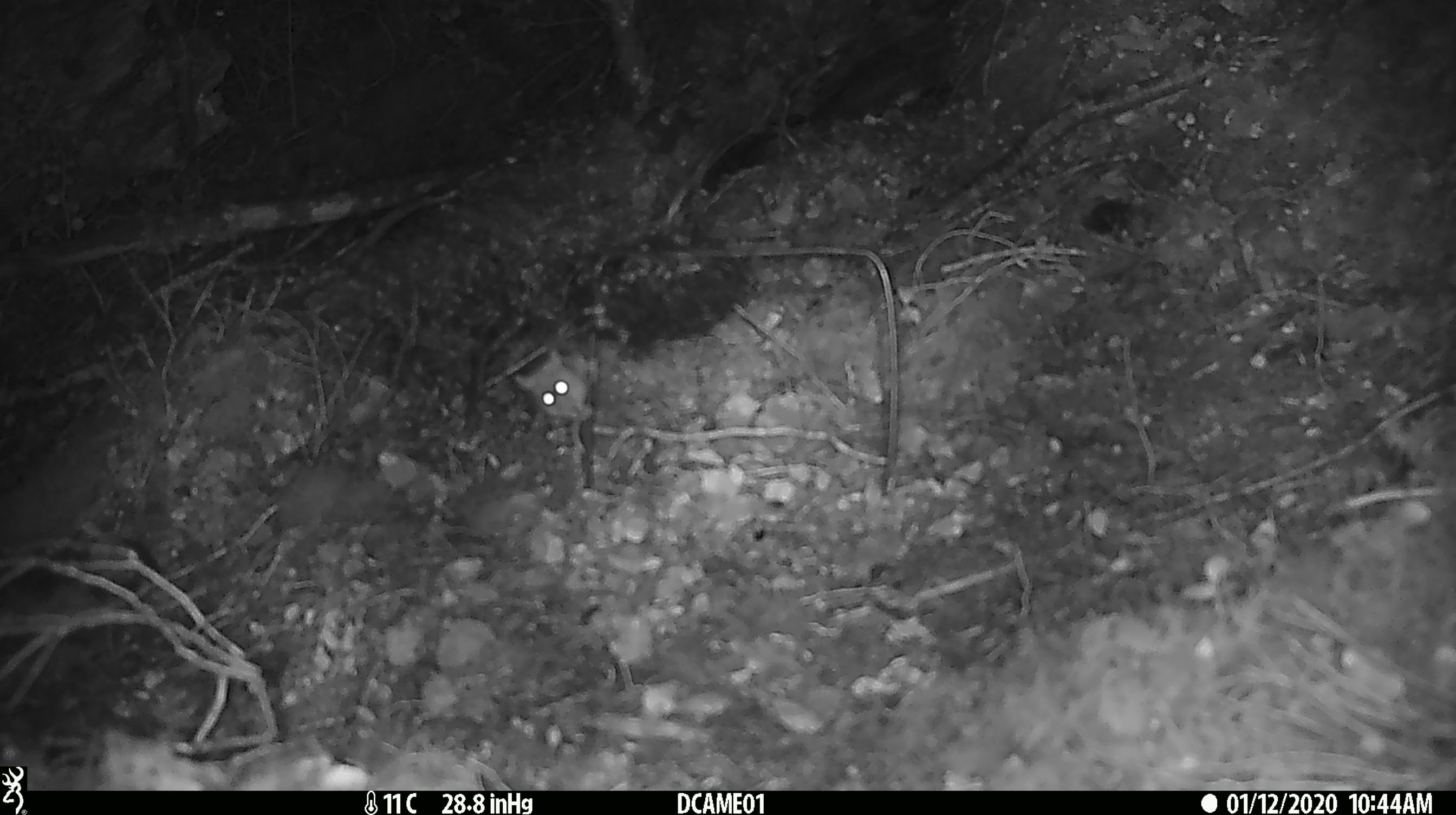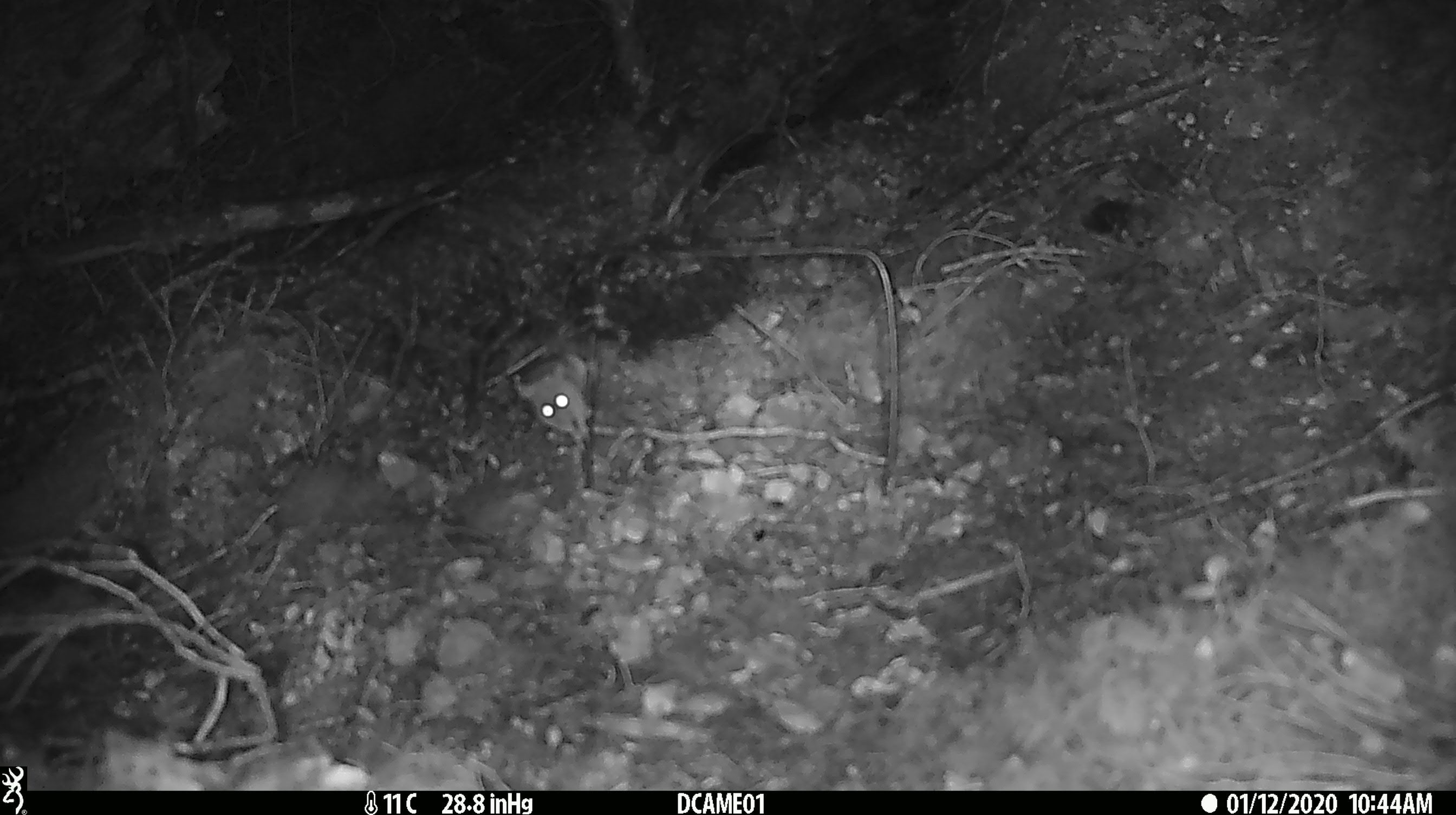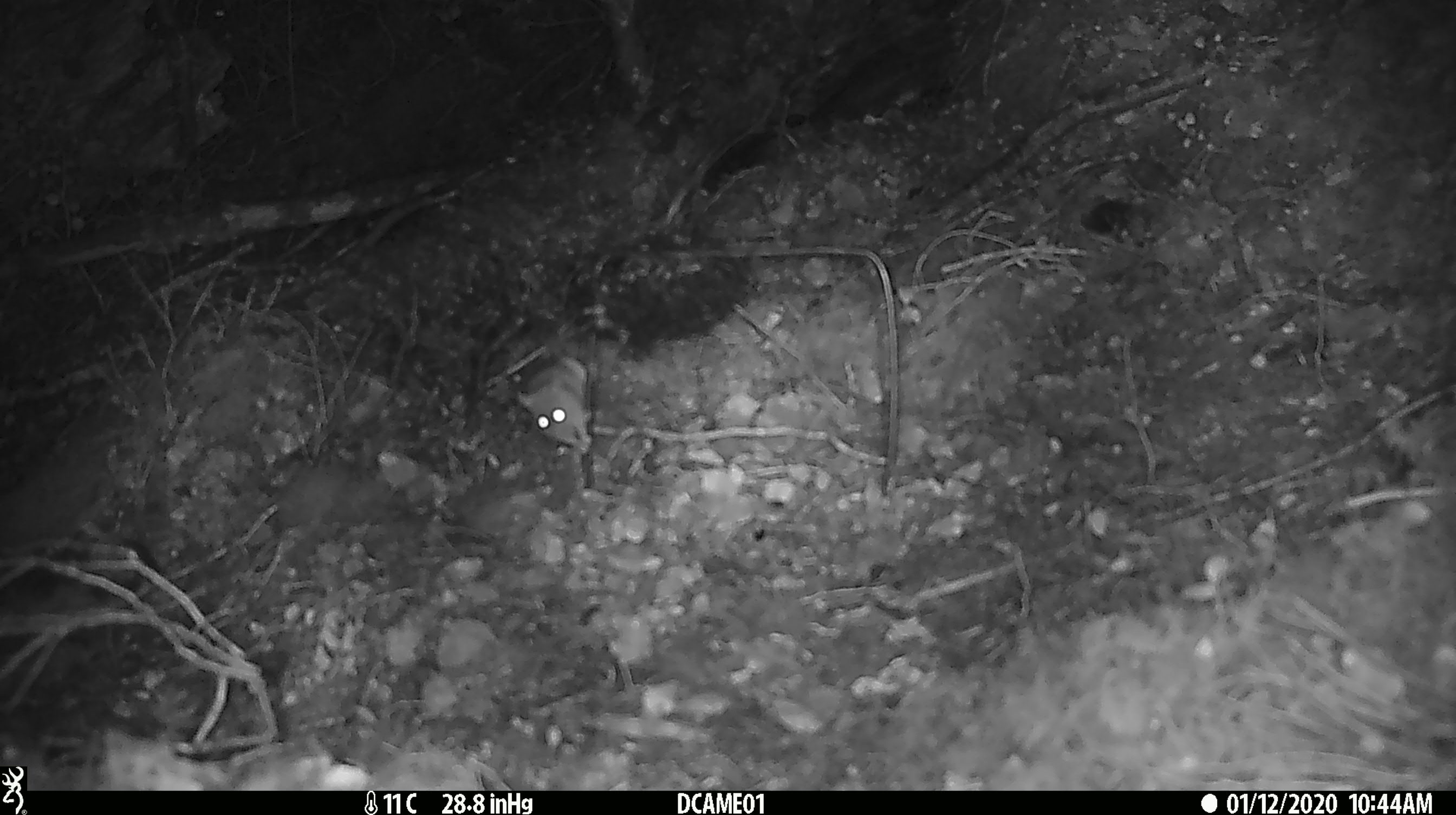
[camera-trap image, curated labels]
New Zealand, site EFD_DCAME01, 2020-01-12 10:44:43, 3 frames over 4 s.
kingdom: Animalia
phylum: Chordata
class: Mammalia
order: Rodentia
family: Muridae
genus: Mus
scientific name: Mus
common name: mouse